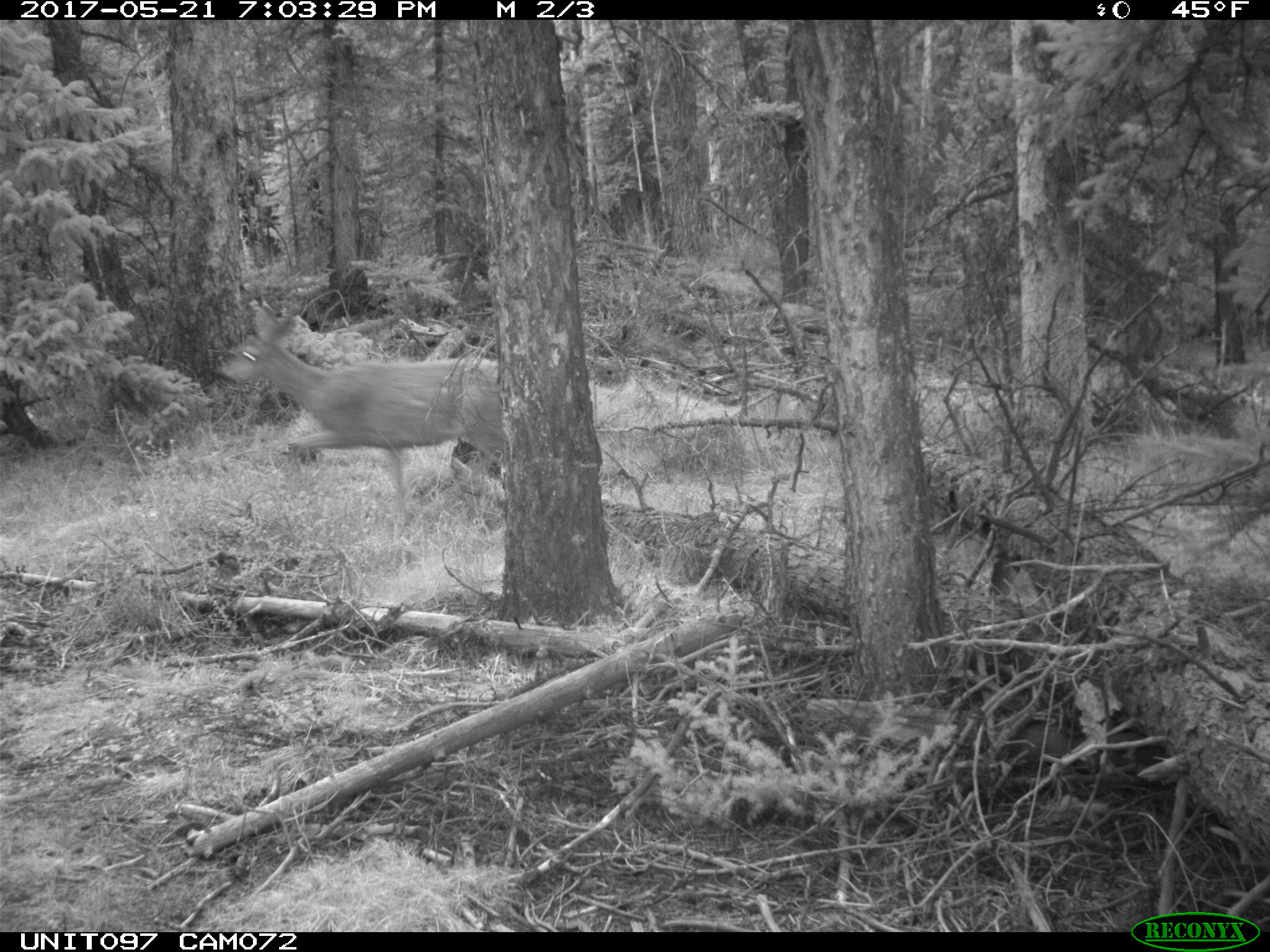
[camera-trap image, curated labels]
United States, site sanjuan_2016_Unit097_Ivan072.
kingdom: Animalia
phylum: Chordata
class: Mammalia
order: Artiodactyla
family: Cervidae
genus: Odocoileus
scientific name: Odocoileus hemionus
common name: mule deer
Odocoileus hemionus (mule deer).